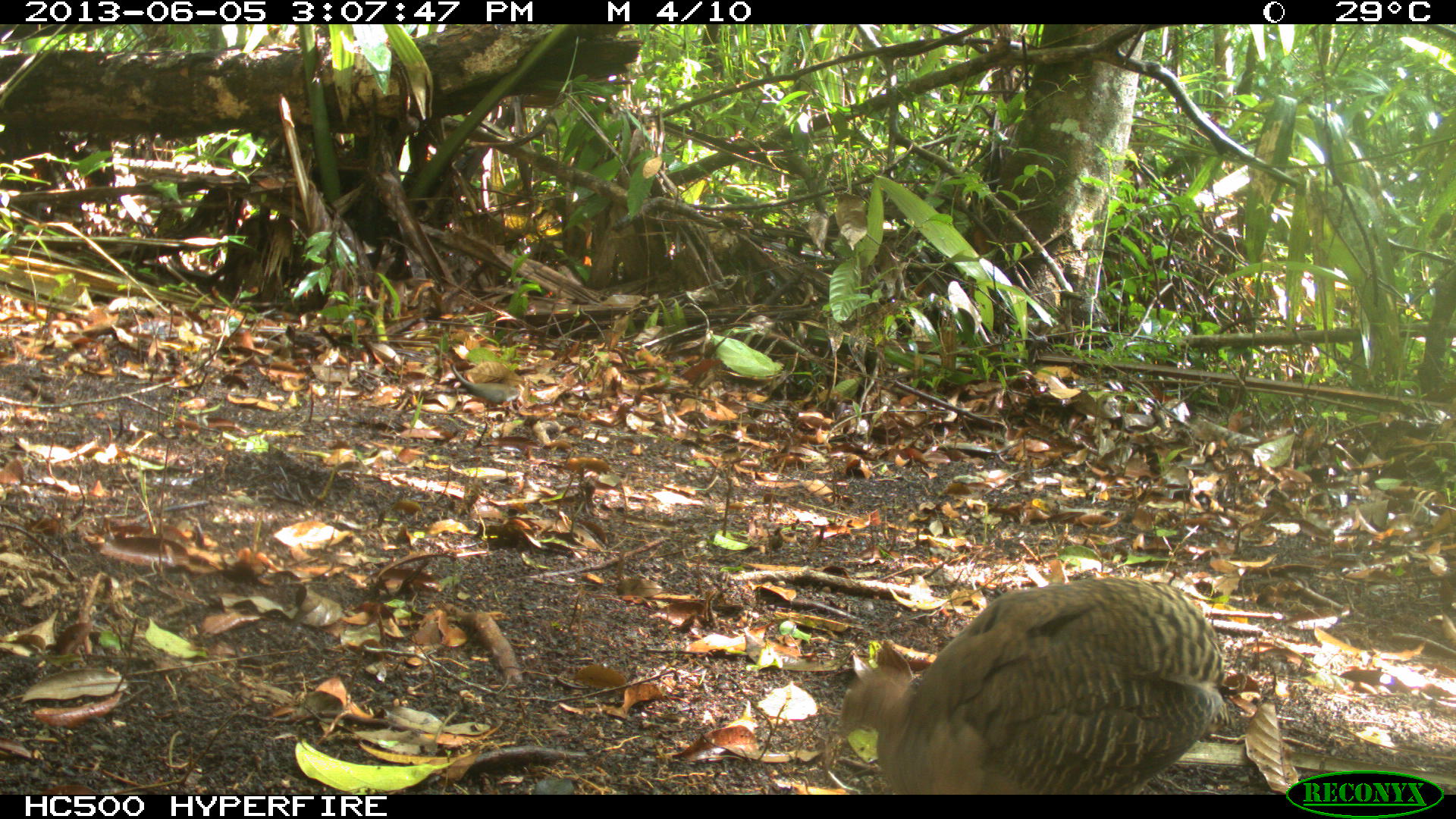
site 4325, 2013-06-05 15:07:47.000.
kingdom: Animalia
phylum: Chordata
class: Aves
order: Tinamiformes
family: Tinamidae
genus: Tinamus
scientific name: Tinamus major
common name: great tinamou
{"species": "Tinamus major (great tinamou)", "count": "1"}